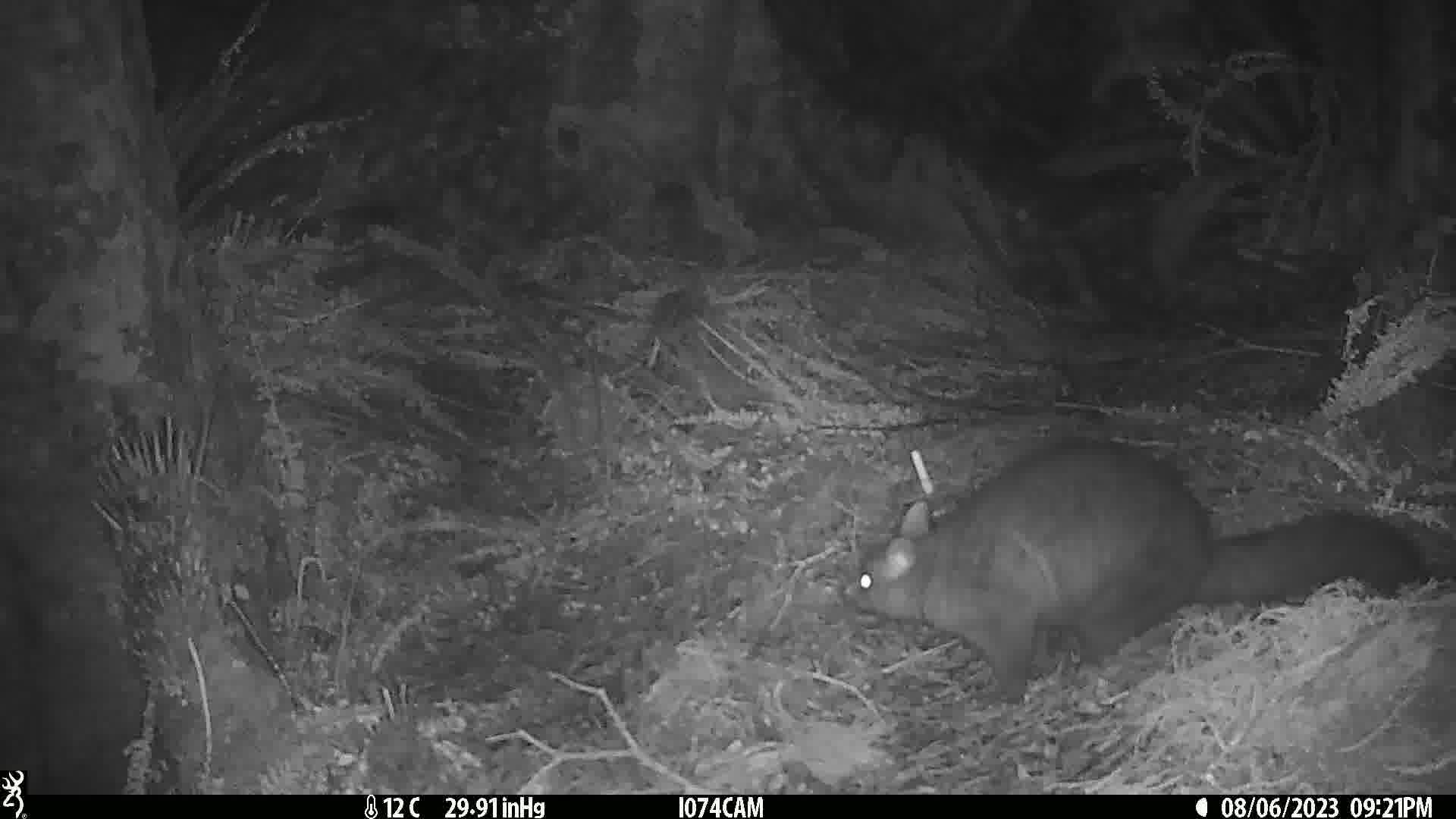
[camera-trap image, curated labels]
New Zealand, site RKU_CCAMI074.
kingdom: Animalia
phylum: Chordata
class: Mammalia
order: Diprotodontia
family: Phalangeridae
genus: Trichosurus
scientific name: Trichosurus vulpecula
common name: common brushtail possum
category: possum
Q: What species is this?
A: Possum (common brushtail possum) (Trichosurus vulpecula).